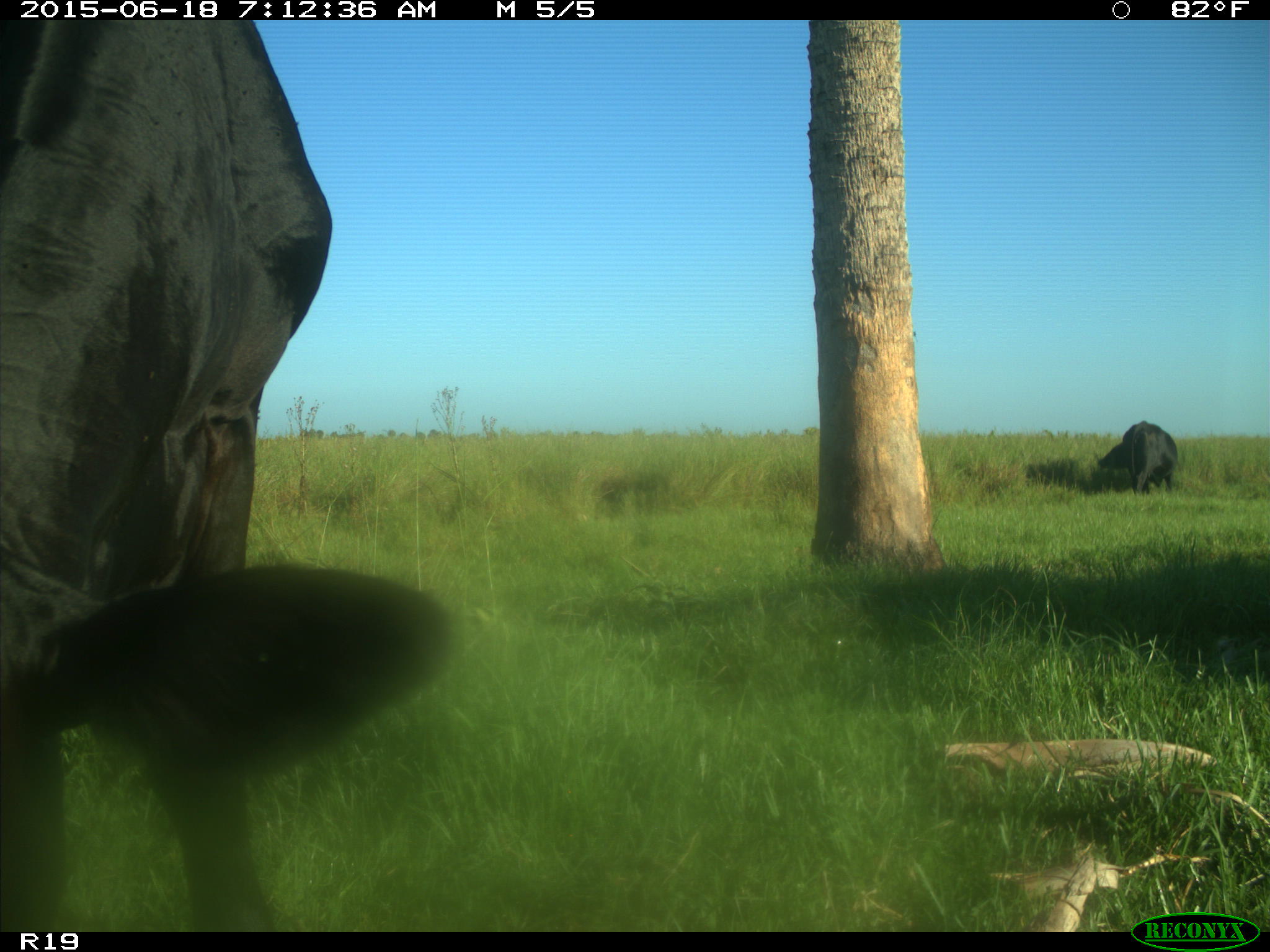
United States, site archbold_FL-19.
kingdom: Animalia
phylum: Chordata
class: Mammalia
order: Artiodactyla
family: Bovidae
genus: Bos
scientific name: Bos taurus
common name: domestic cow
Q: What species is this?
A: Bos taurus (domestic cow).